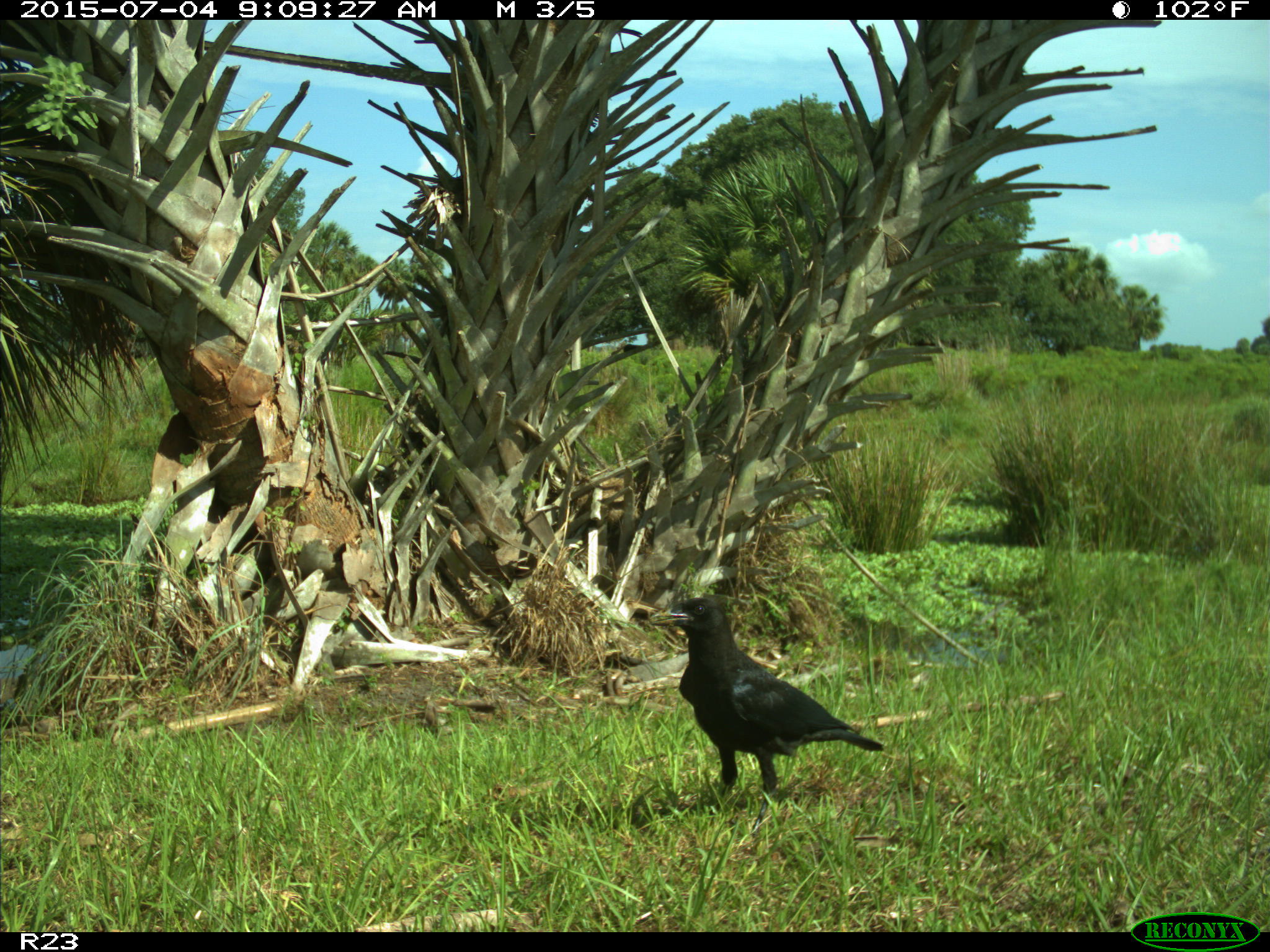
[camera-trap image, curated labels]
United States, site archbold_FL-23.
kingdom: Animalia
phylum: Chordata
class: Mammalia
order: Artiodactyla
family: Bovidae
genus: Bos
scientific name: Bos taurus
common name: domestic cow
Bos taurus (domestic cow).